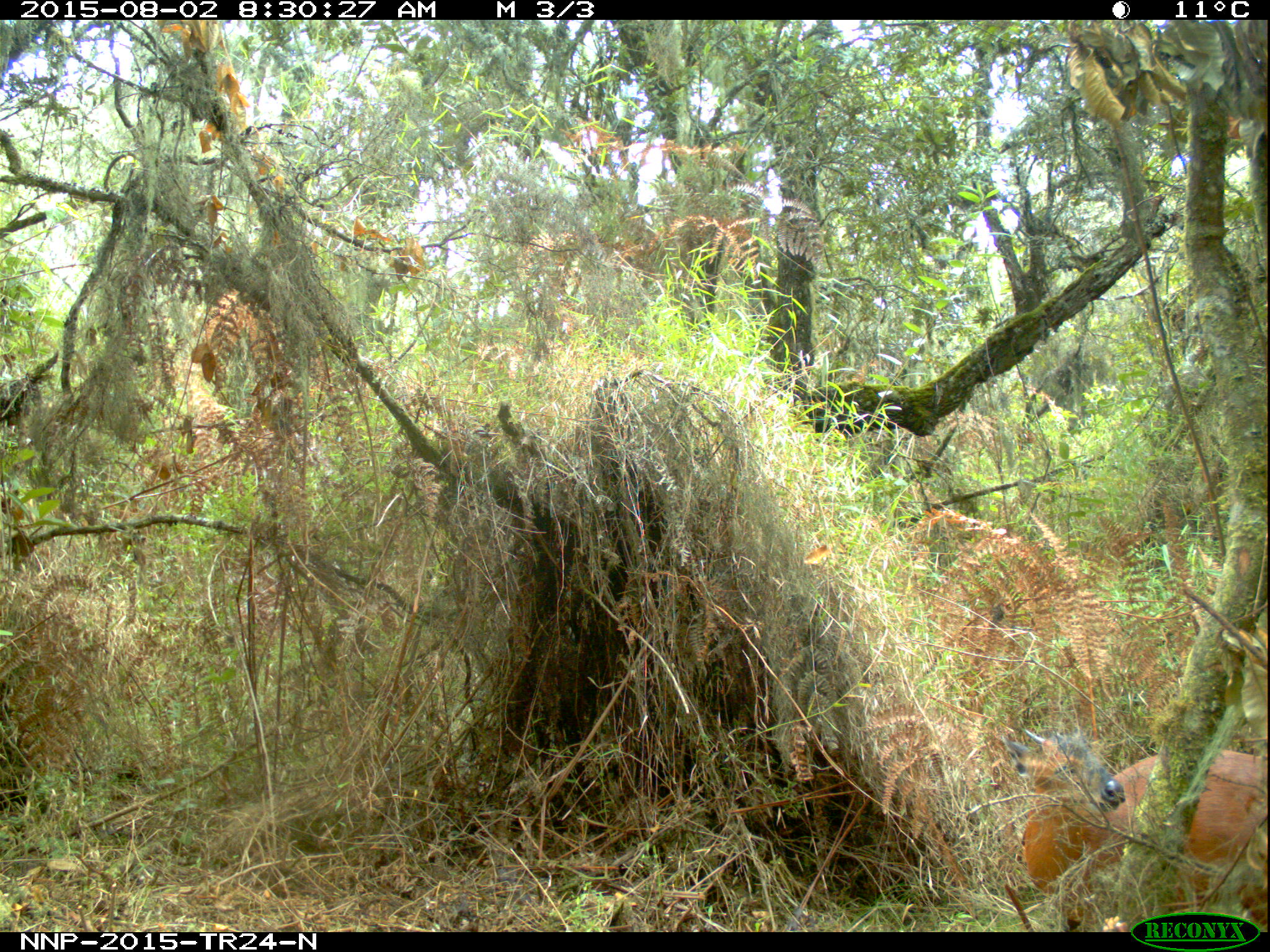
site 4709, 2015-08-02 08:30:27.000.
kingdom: Animalia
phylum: Chordata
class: Mammalia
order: Artiodactyla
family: Bovidae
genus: Cephalophus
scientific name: Cephalophus nigrifrons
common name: black-fronted duiker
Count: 1.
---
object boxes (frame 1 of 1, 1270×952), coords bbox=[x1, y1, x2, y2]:
cephalophus nigrifrons: bbox=[997, 721, 1262, 929]